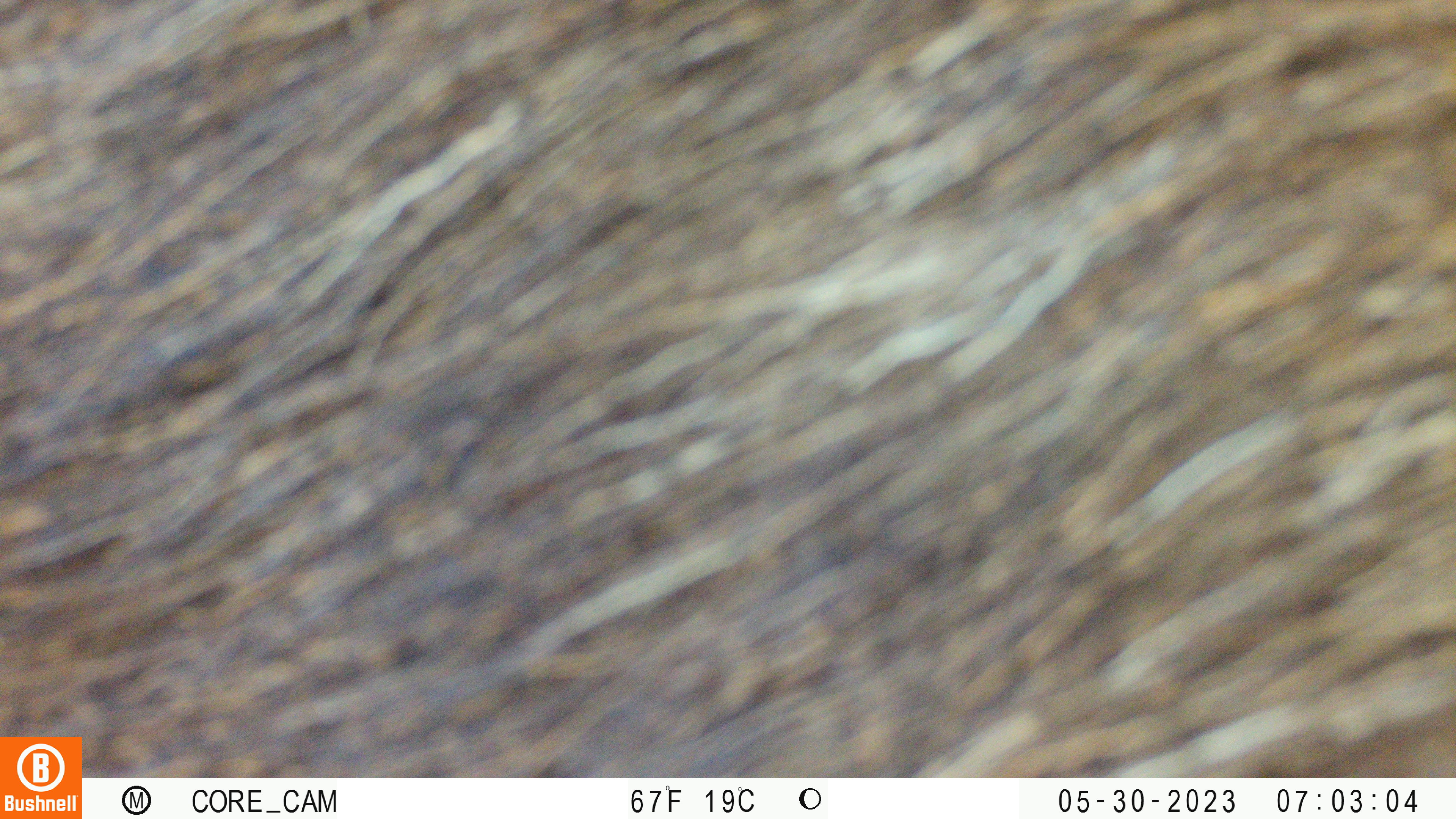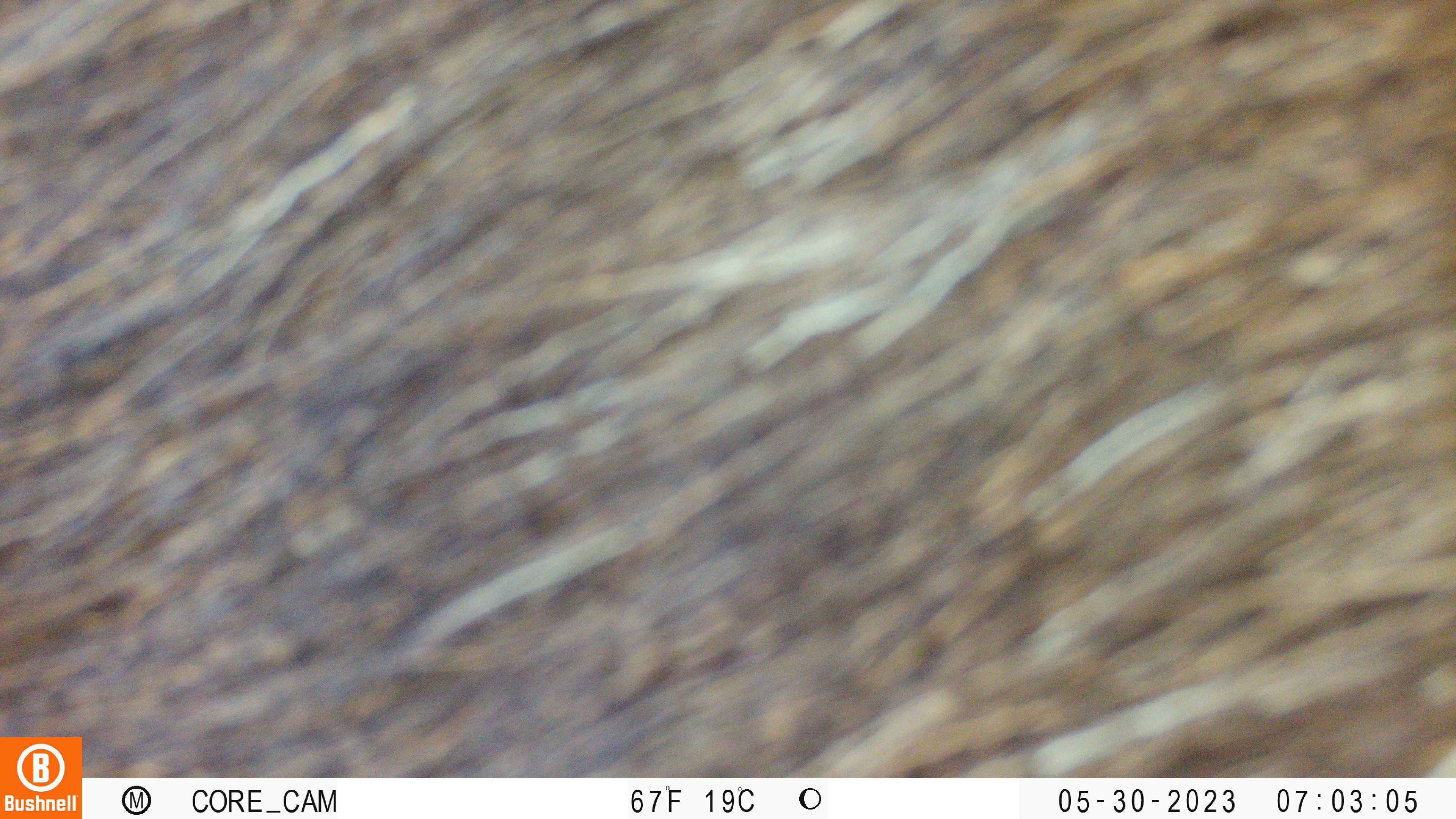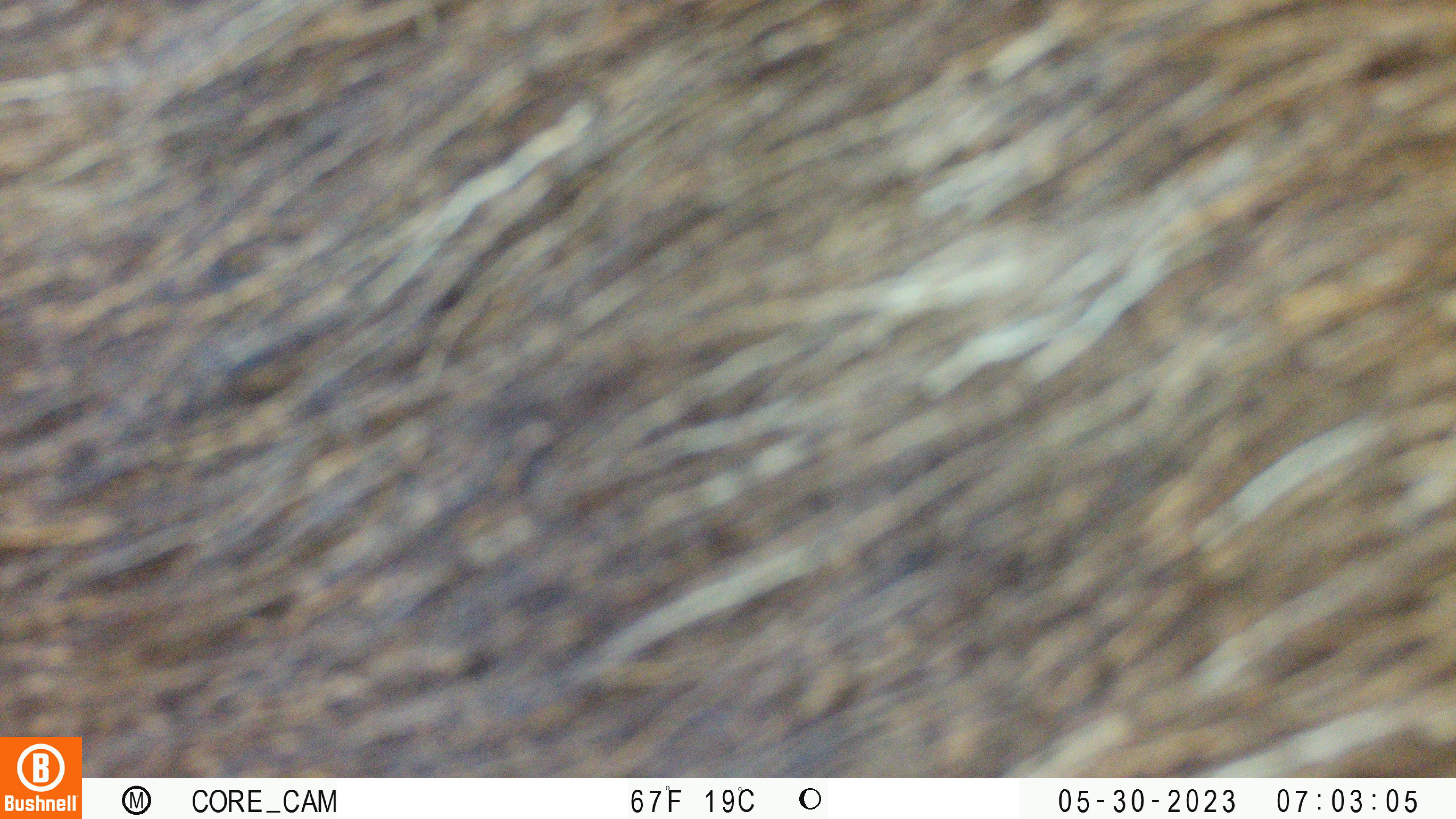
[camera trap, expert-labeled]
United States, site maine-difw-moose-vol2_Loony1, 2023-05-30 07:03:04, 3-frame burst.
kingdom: Animalia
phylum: Chordata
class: Mammalia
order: Artiodactyla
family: Cervidae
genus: Alces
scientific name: Alces alces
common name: moose